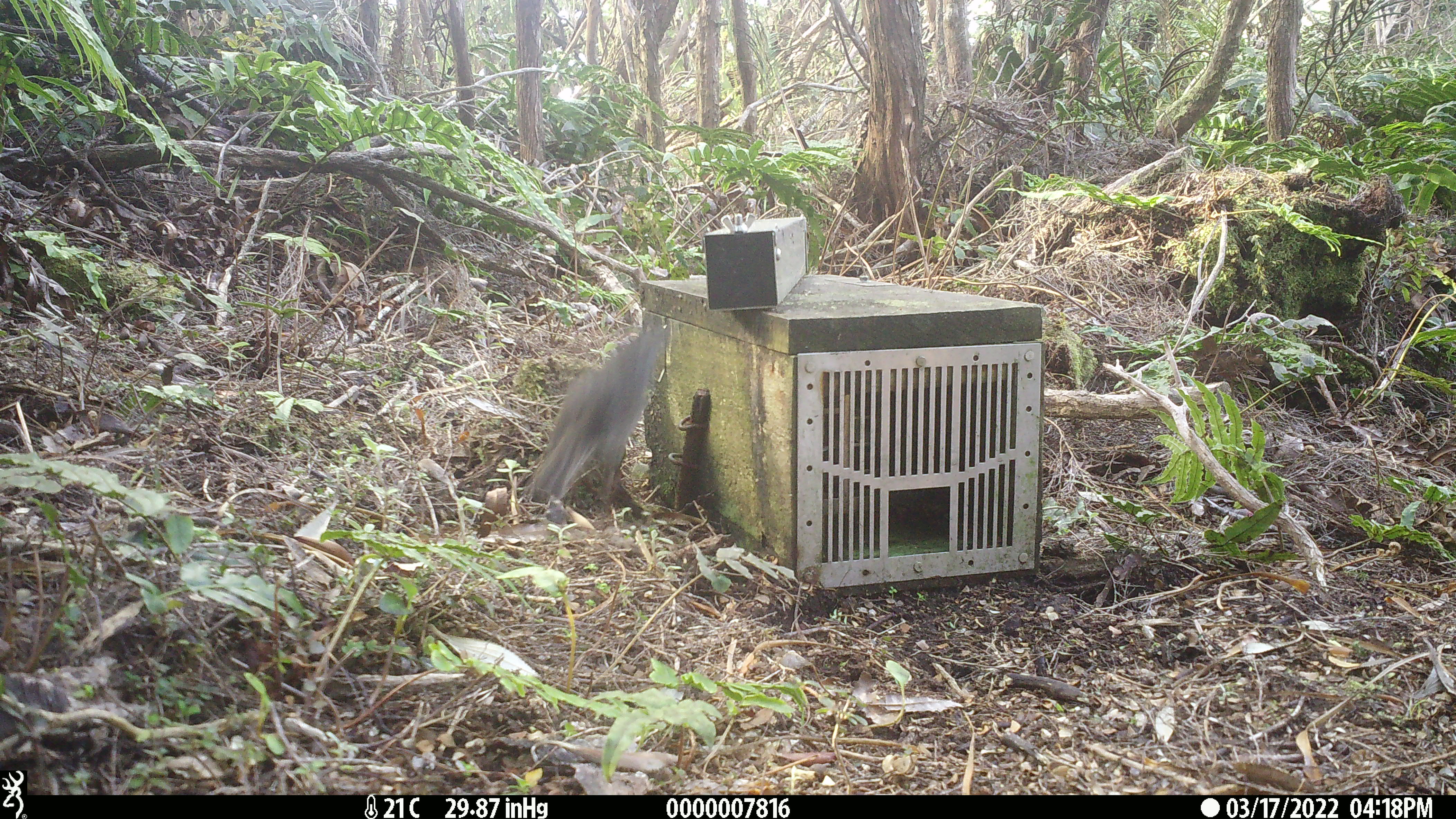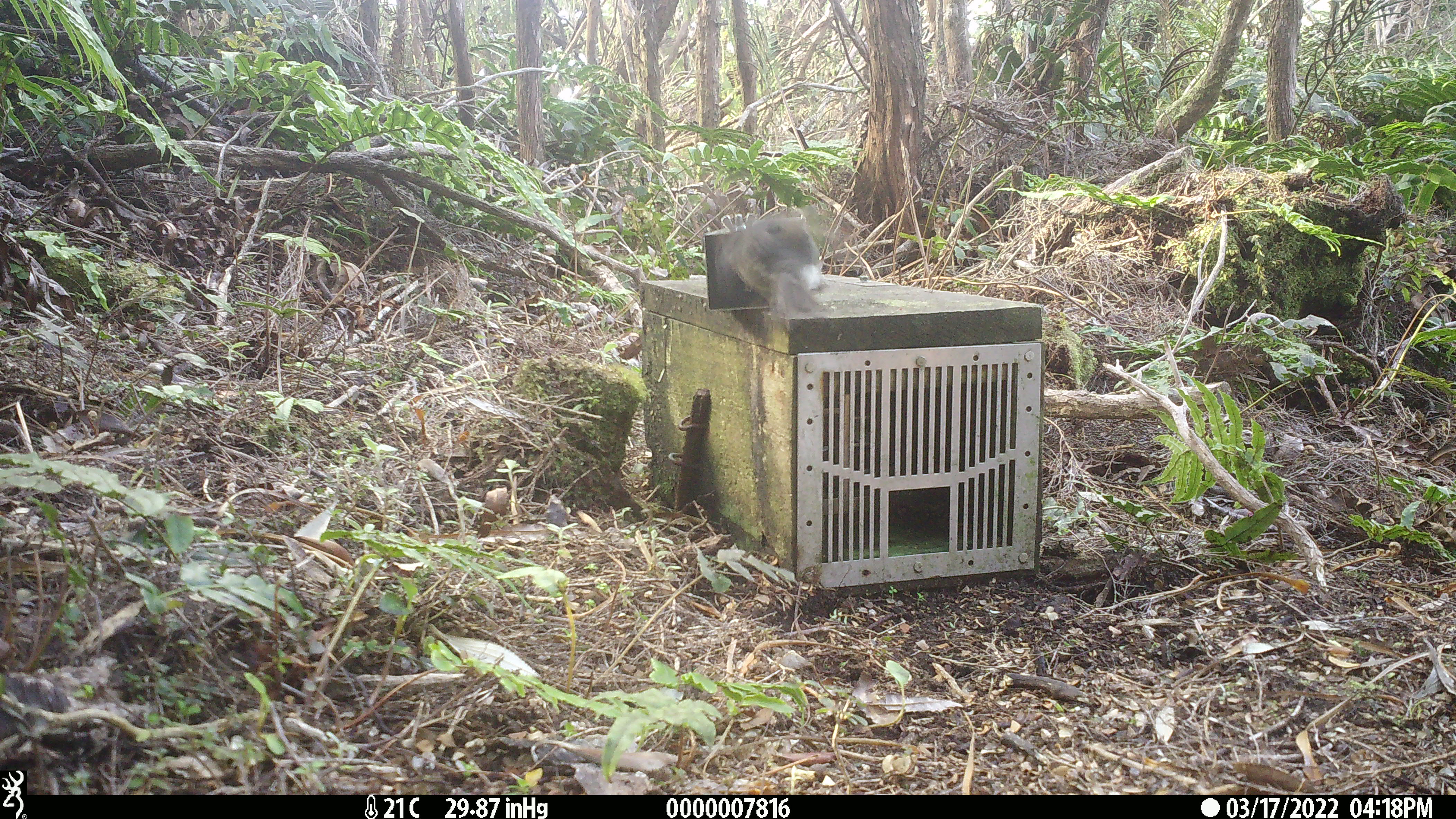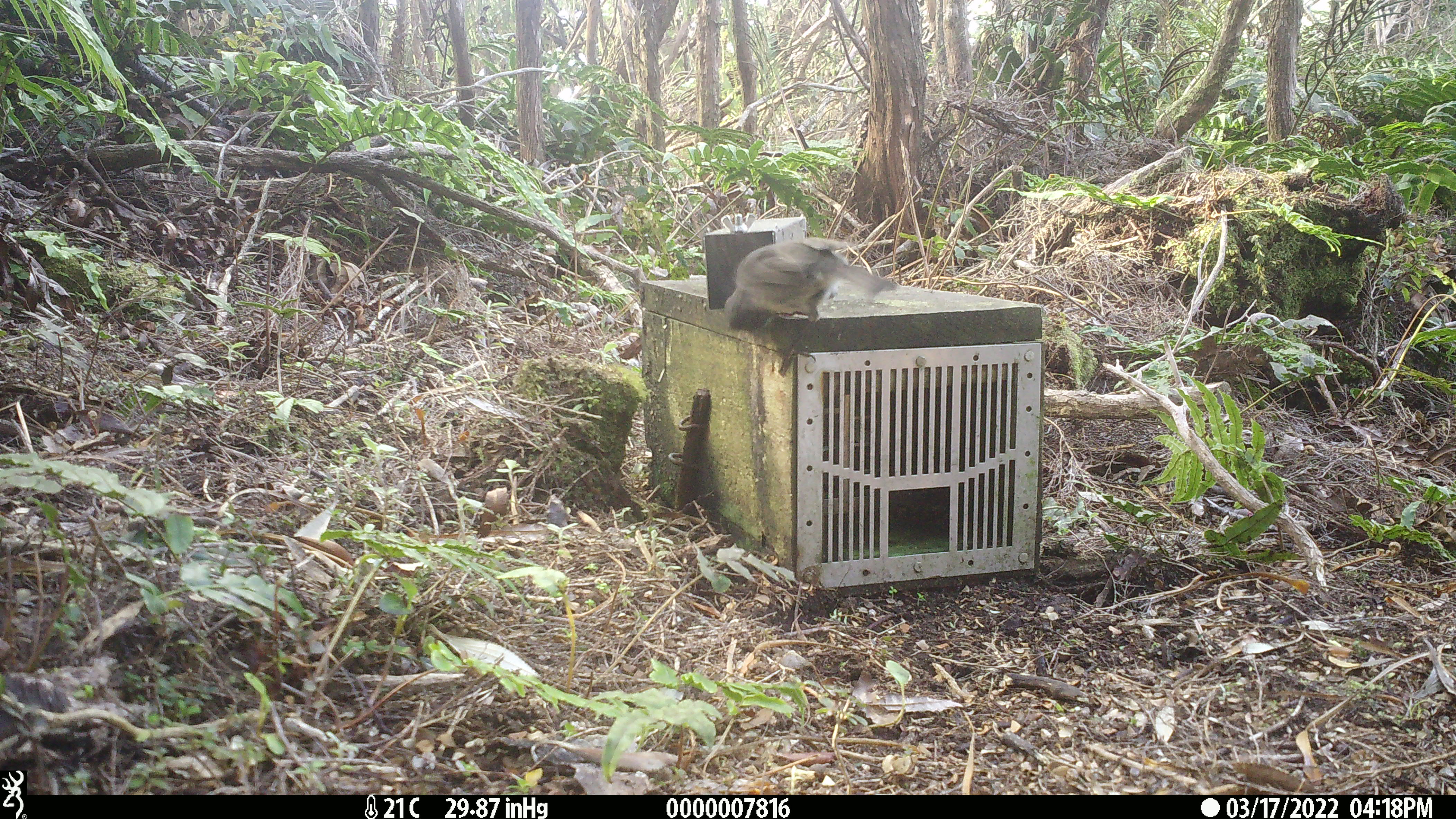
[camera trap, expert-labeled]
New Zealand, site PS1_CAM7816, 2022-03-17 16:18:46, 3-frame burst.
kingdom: Animalia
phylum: Chordata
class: Aves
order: Passeriformes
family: Petroicidae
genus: Petroica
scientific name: Petroica australis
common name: new zealand robin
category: robin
Robin (new zealand robin) (Petroica australis).